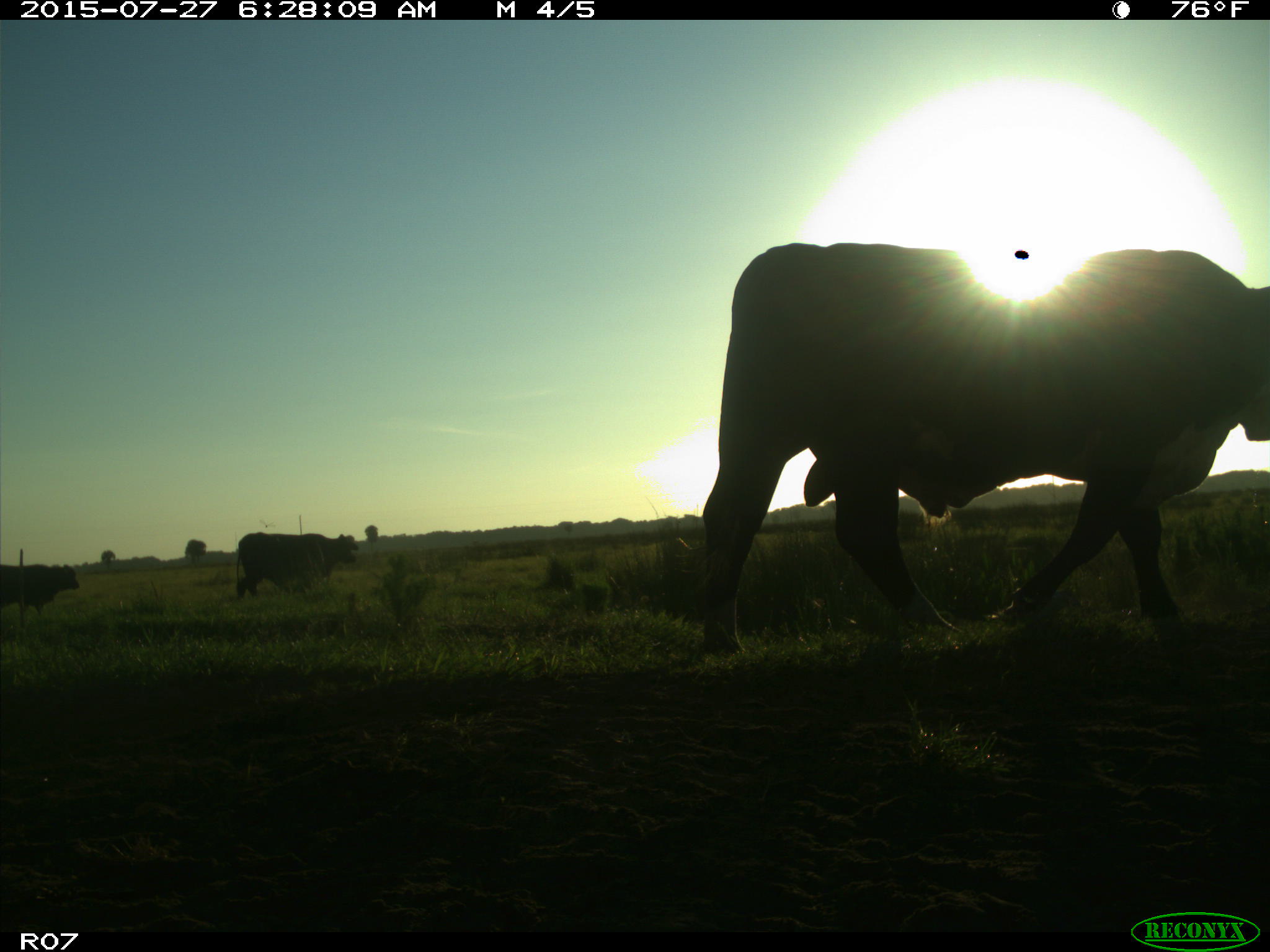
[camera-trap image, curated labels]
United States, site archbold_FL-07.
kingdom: Animalia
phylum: Chordata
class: Mammalia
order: Artiodactyla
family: Bovidae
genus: Bos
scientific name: Bos taurus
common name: domestic cow